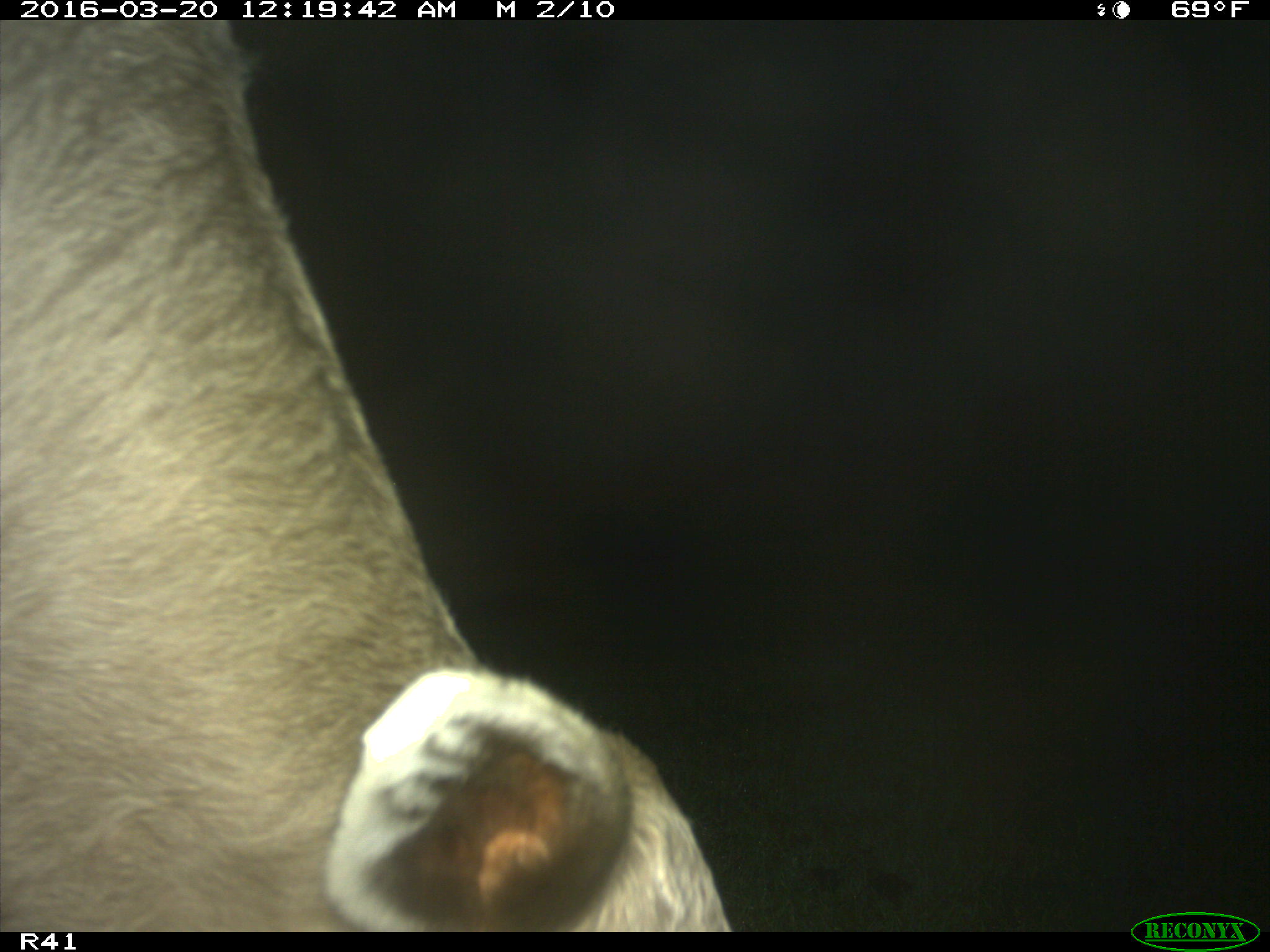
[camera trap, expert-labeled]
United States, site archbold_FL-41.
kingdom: Animalia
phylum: Chordata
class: Mammalia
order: Artiodactyla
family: Bovidae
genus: Bos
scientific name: Bos taurus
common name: domestic cow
Bos taurus (domestic cow).